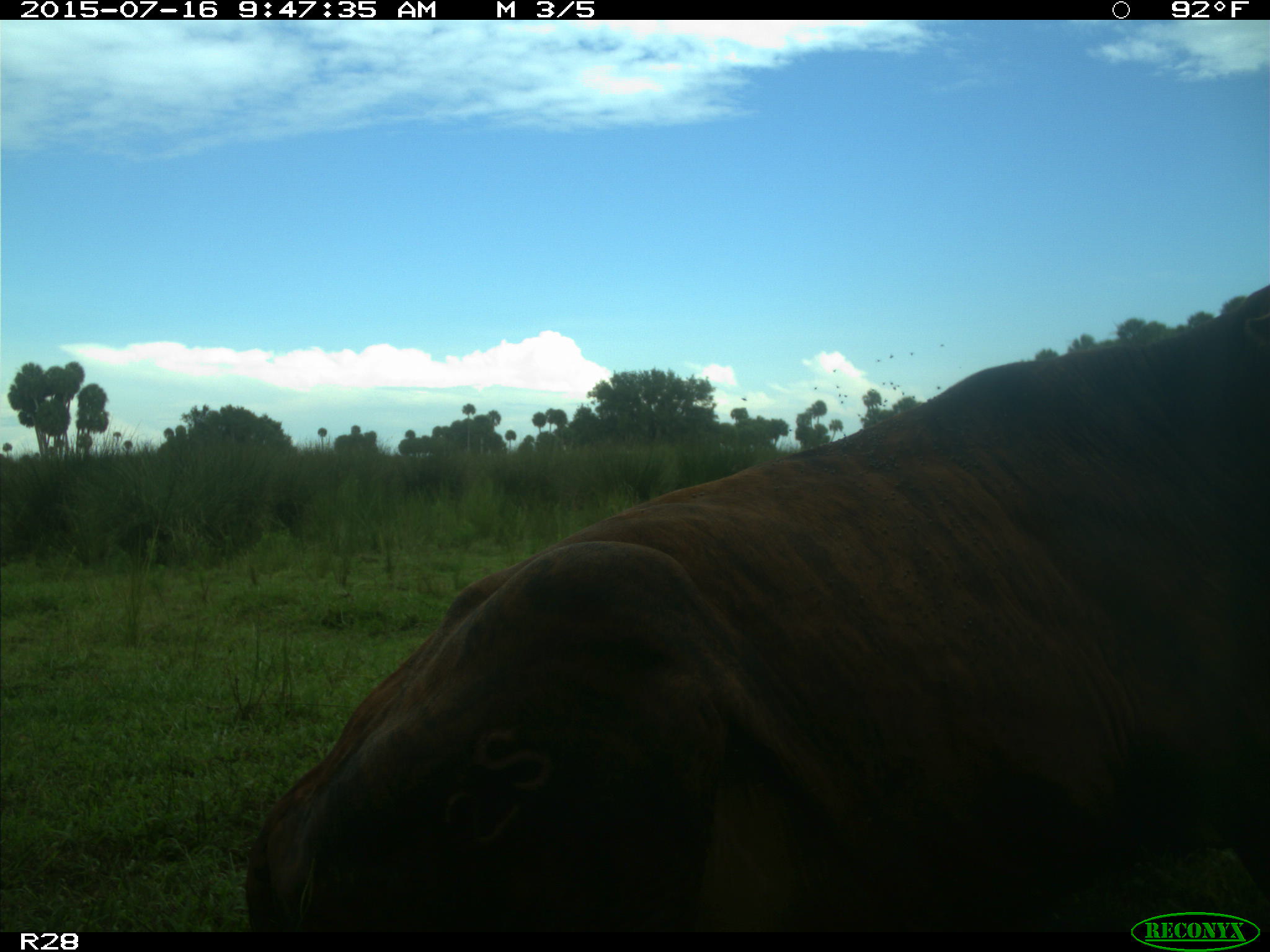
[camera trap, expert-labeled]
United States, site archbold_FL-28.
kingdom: Animalia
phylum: Chordata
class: Mammalia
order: Artiodactyla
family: Bovidae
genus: Bos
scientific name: Bos taurus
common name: domestic cow